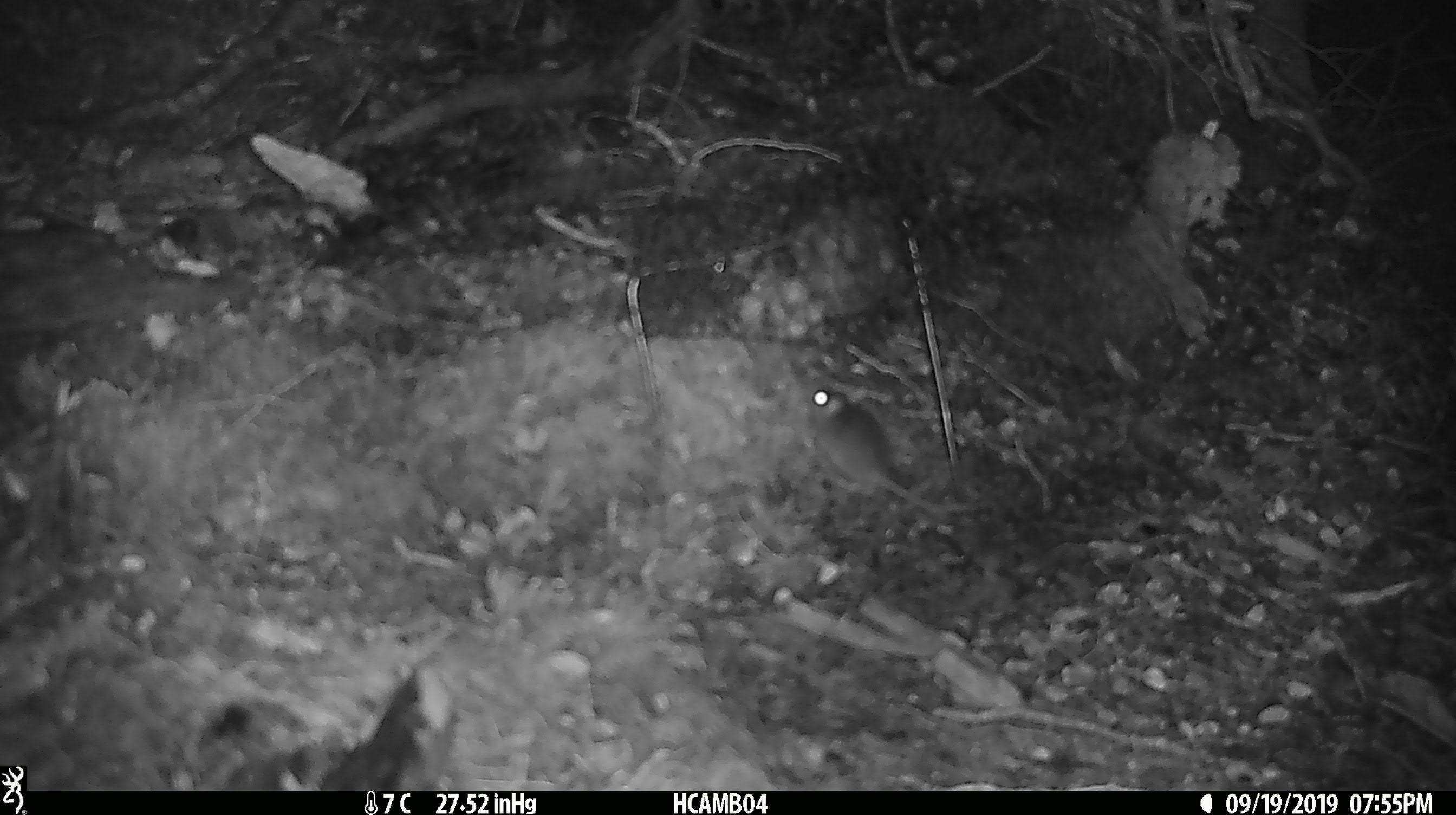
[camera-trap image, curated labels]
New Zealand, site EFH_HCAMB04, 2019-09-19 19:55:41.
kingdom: Animalia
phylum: Chordata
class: Mammalia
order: Rodentia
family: Muridae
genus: Mus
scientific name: Mus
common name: mouse